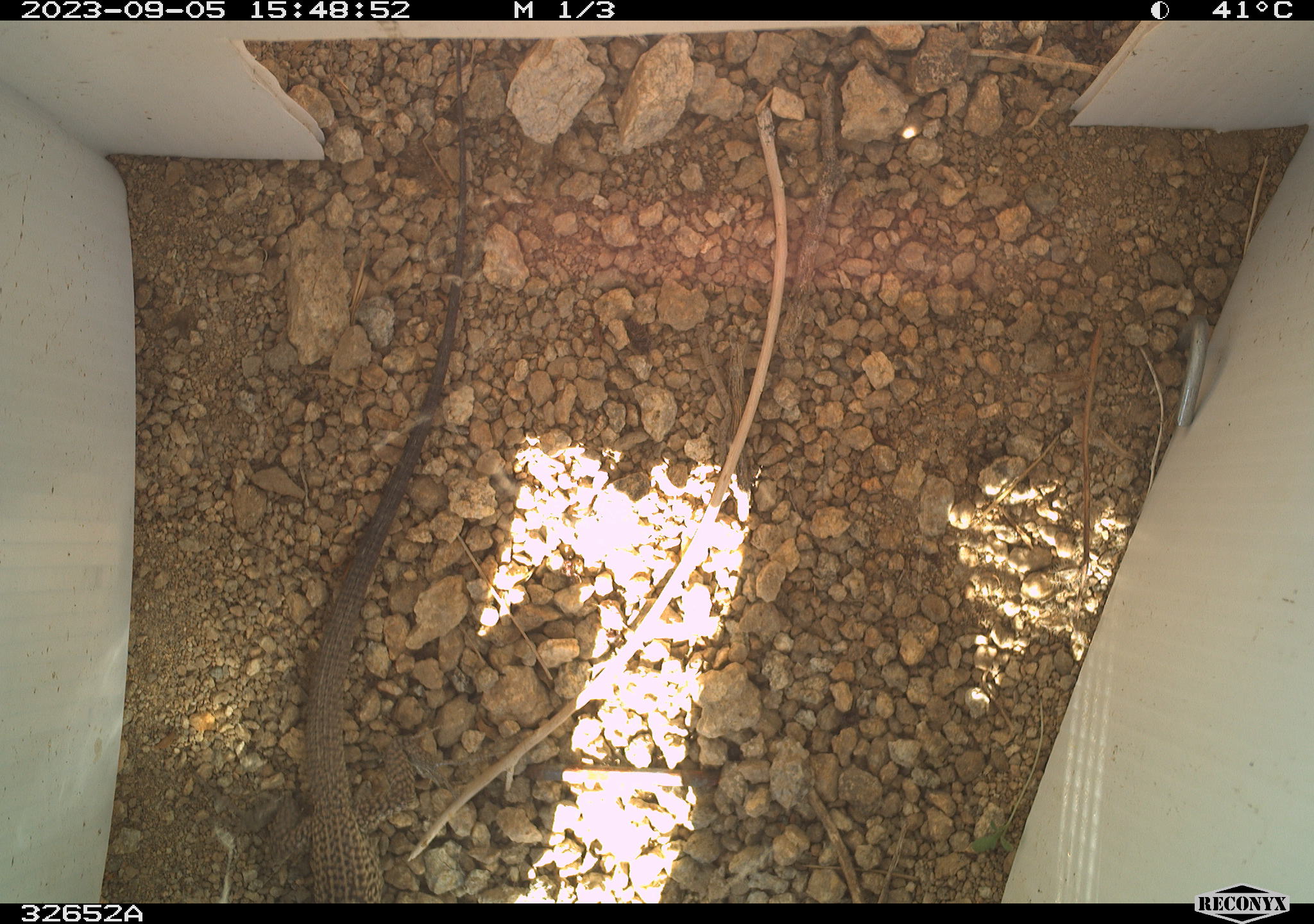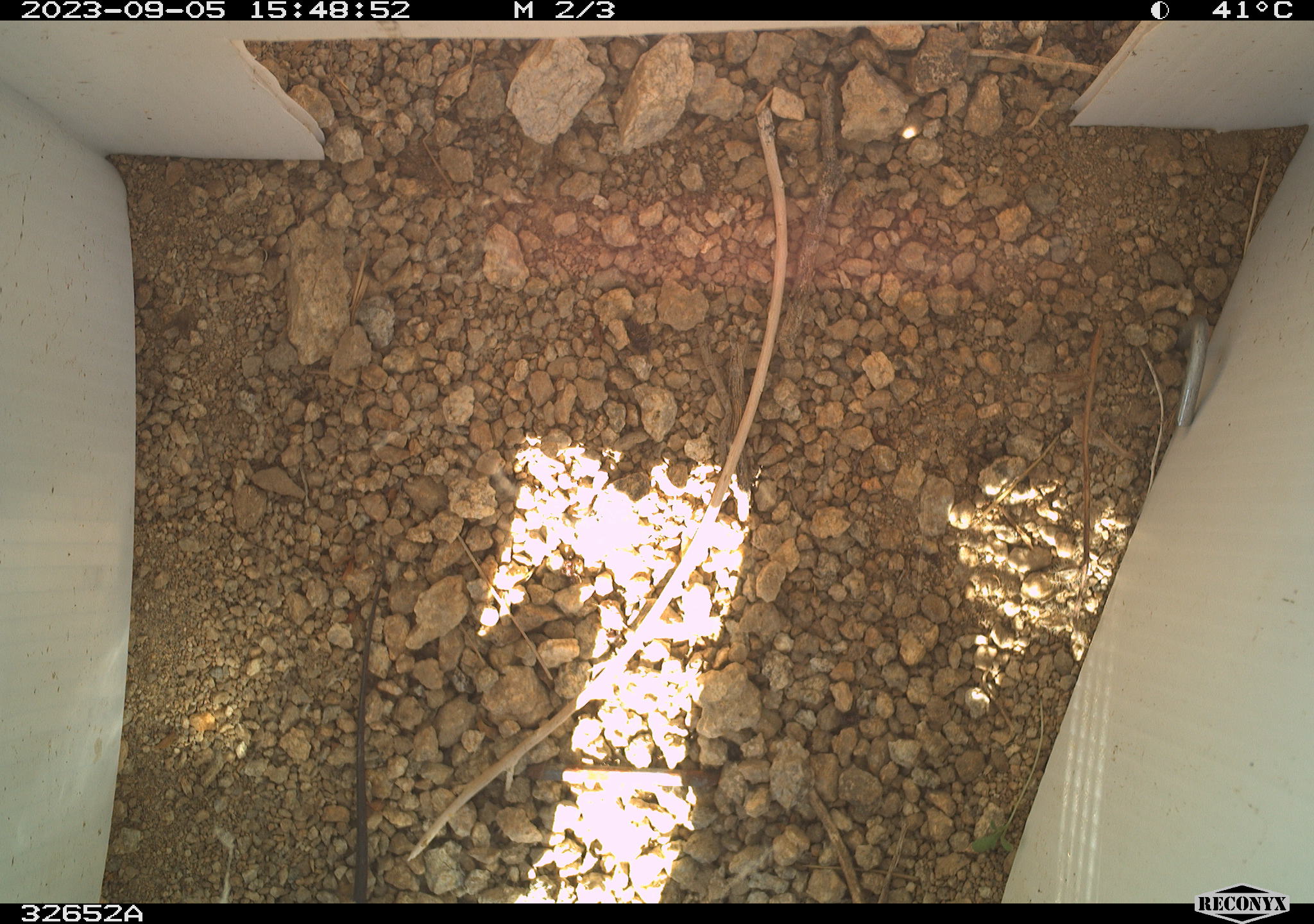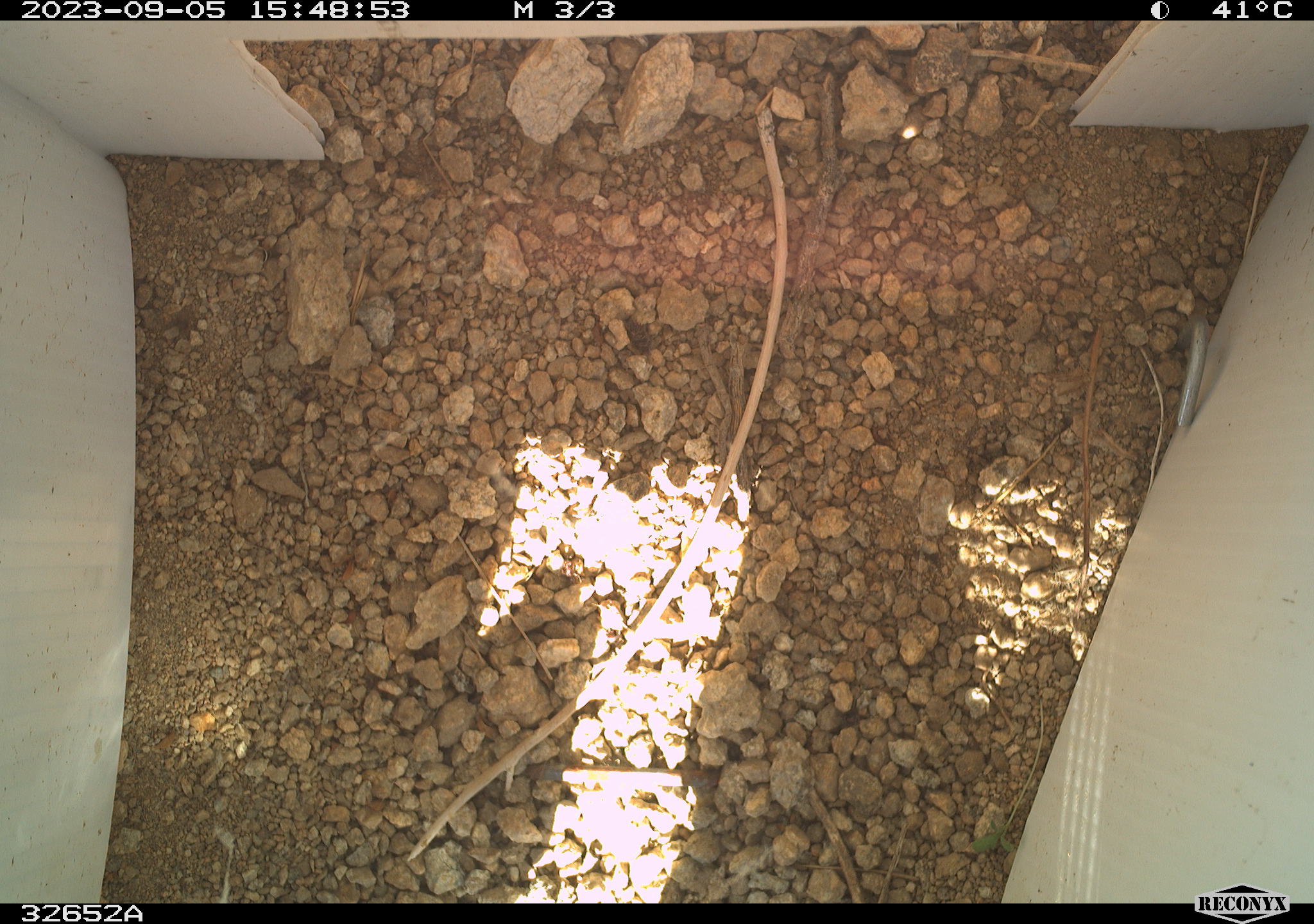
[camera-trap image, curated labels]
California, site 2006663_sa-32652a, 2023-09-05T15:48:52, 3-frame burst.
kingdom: Animalia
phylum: Chordata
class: Reptilia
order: Squamata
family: Teiidae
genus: Aspidoscelis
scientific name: Aspidoscelis tigris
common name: western whiptail